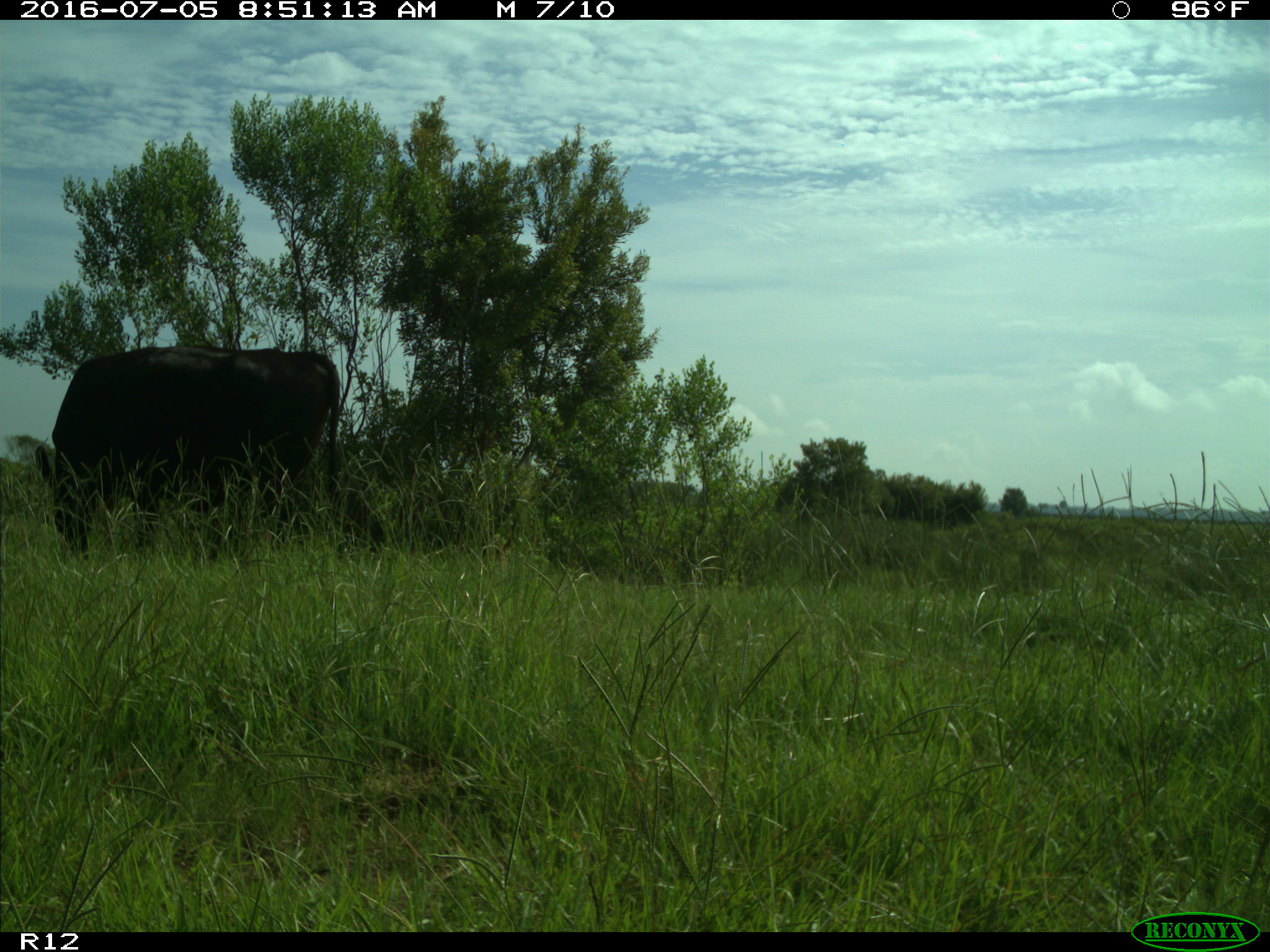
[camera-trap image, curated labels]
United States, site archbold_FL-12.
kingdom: Animalia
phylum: Chordata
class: Mammalia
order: Artiodactyla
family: Bovidae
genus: Bos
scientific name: Bos taurus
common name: domestic cow